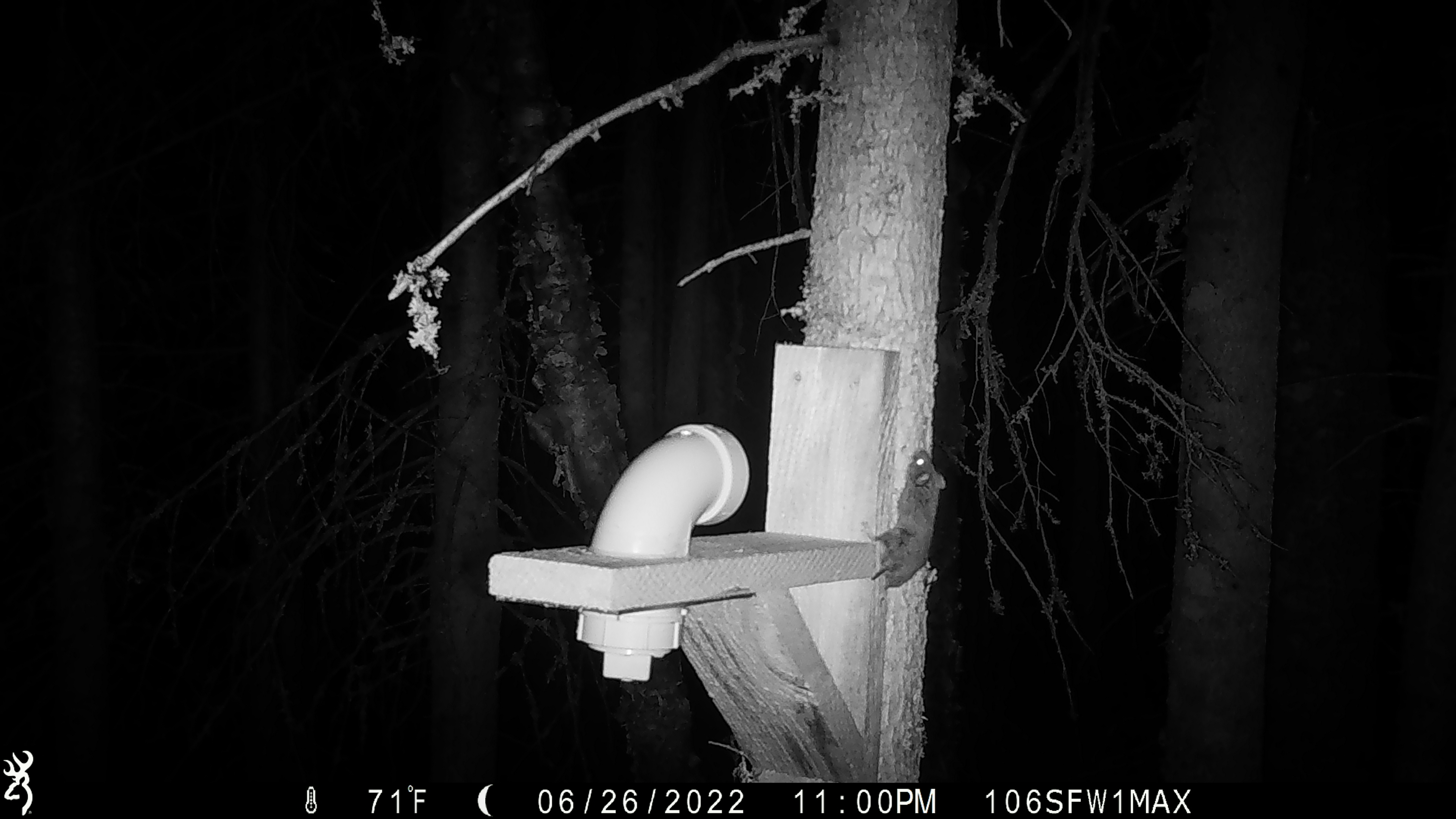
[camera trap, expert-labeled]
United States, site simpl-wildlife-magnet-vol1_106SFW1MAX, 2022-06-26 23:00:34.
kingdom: Animalia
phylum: Chordata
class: Mammalia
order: Rodentia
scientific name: Rodentia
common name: mouse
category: mouse sp.